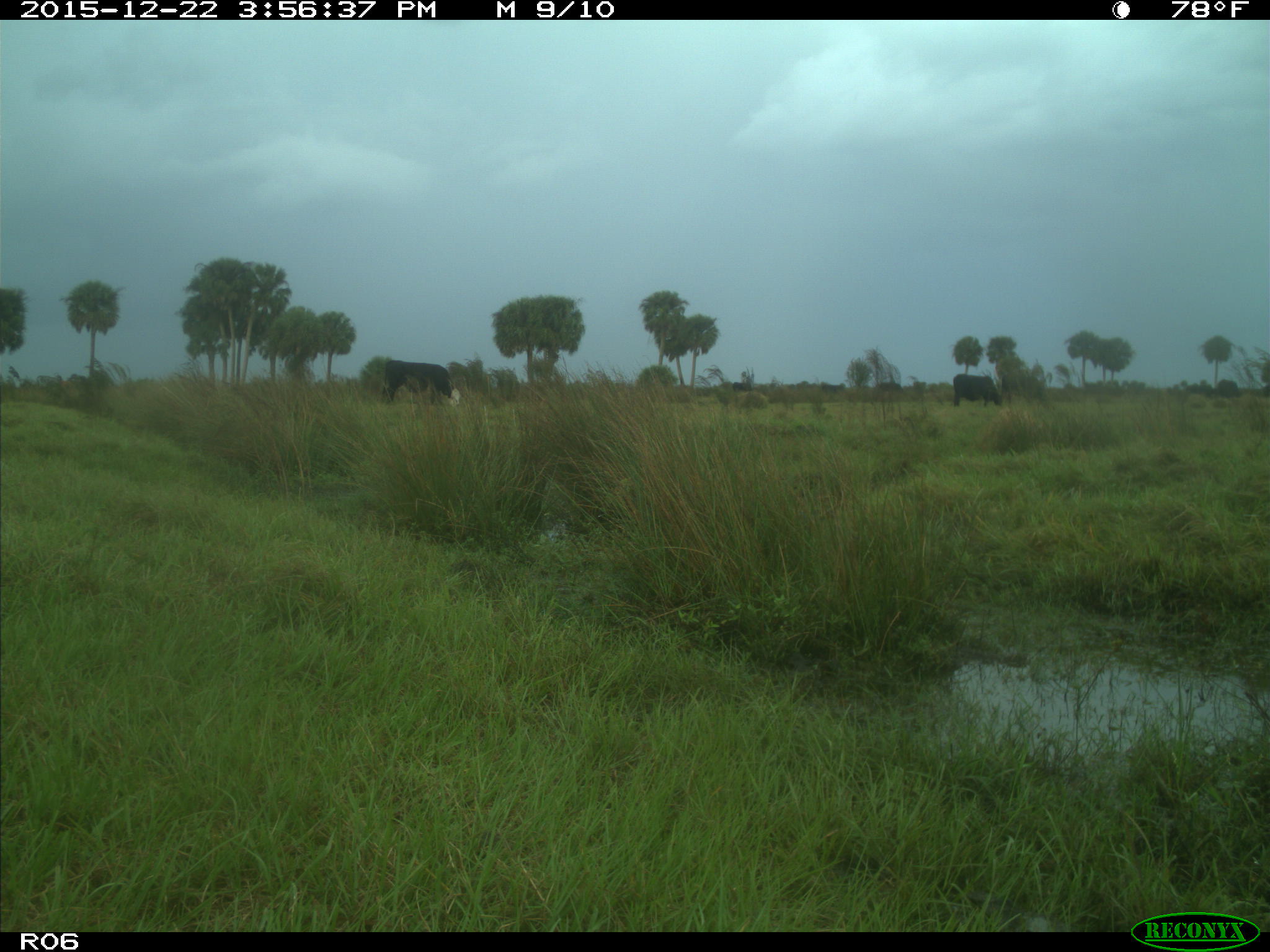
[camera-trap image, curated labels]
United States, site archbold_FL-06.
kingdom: Animalia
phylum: Chordata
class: Mammalia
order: Artiodactyla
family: Bovidae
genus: Bos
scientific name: Bos taurus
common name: domestic cow